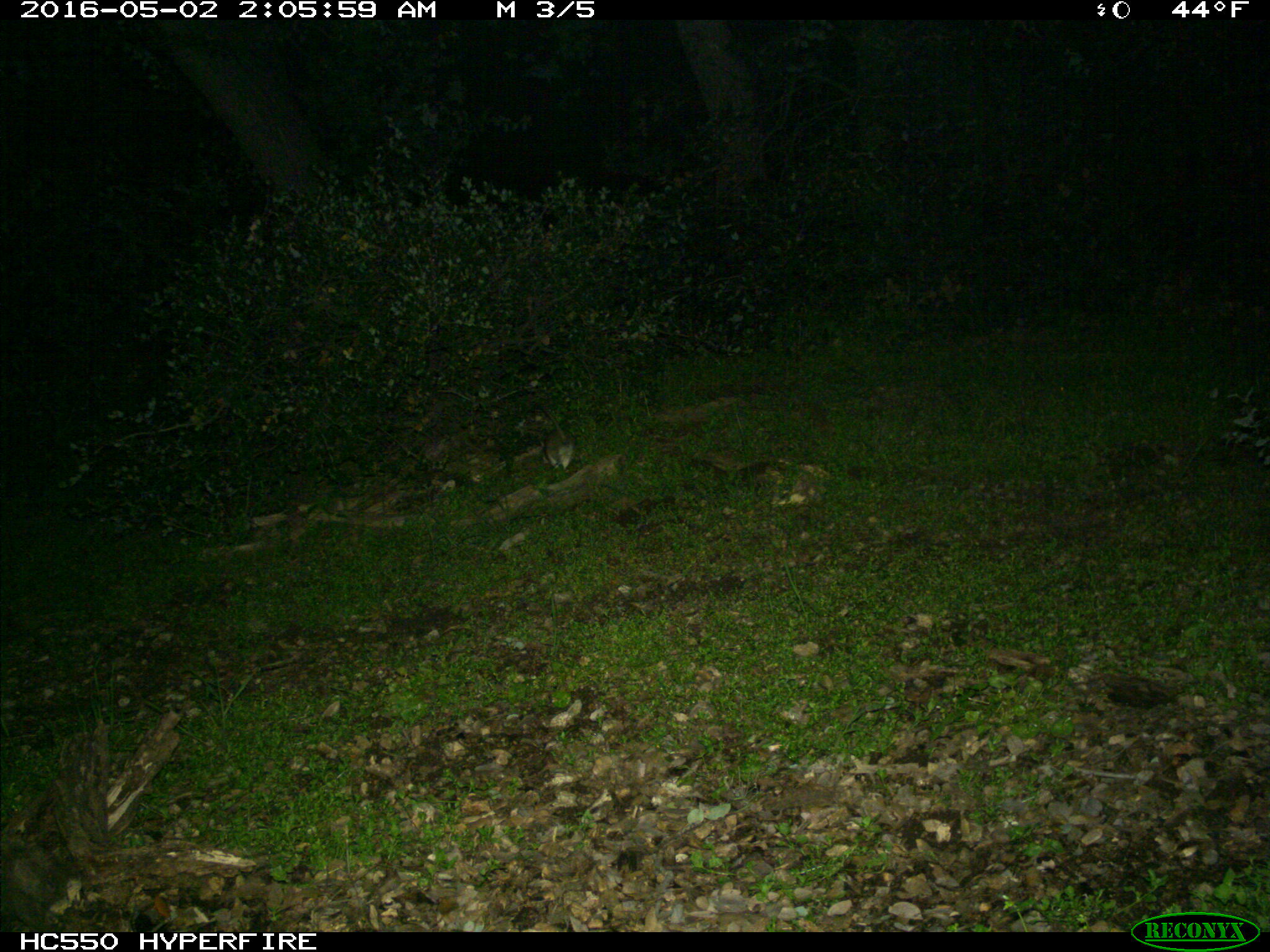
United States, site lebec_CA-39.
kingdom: Animalia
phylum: Chordata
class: Mammalia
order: Rodentia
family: Cricetidae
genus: Neotoma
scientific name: Neotoma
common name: pack rat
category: unidentified pack rat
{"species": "unidentified pack rat (pack rat) (Neotoma)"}